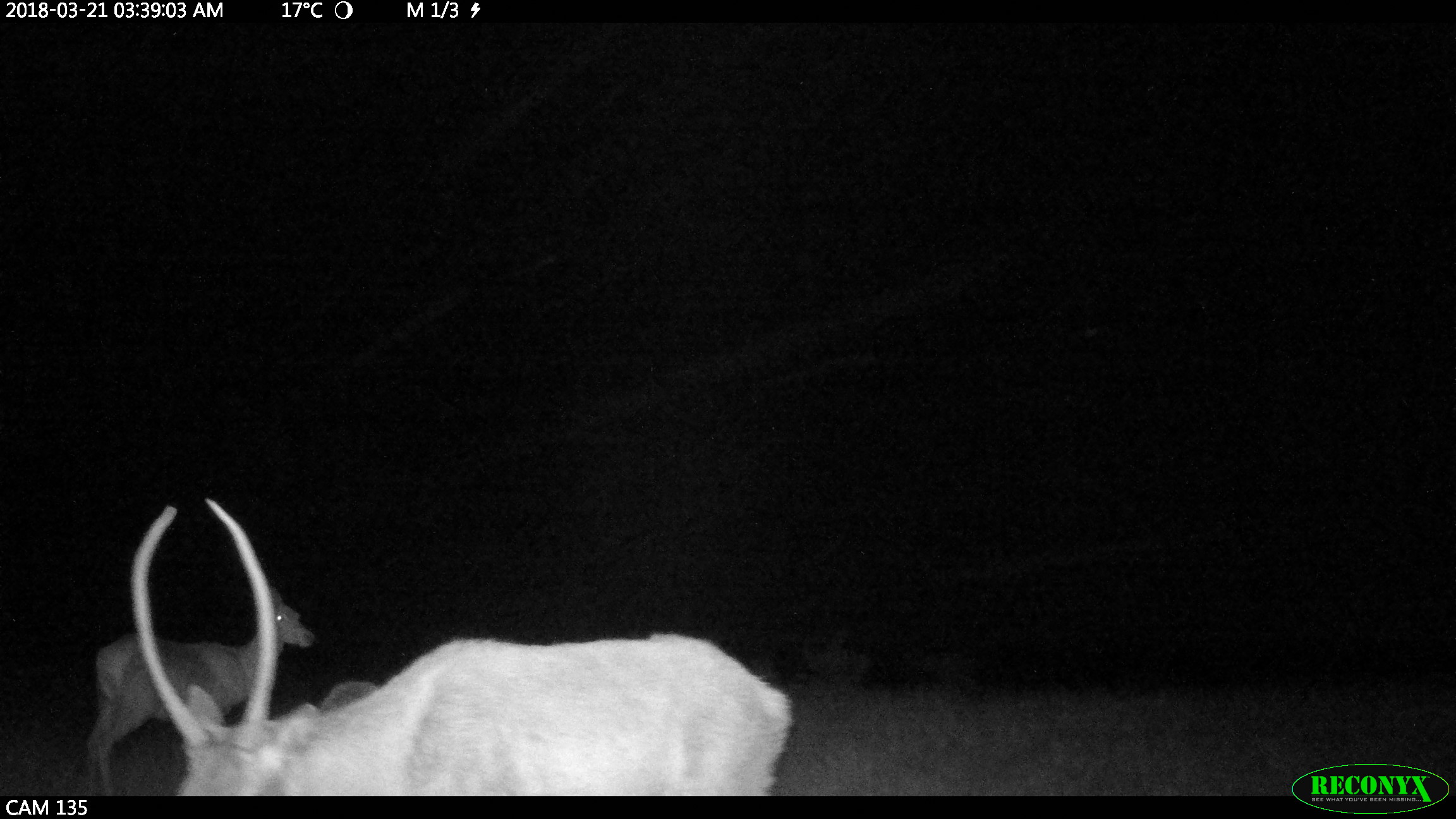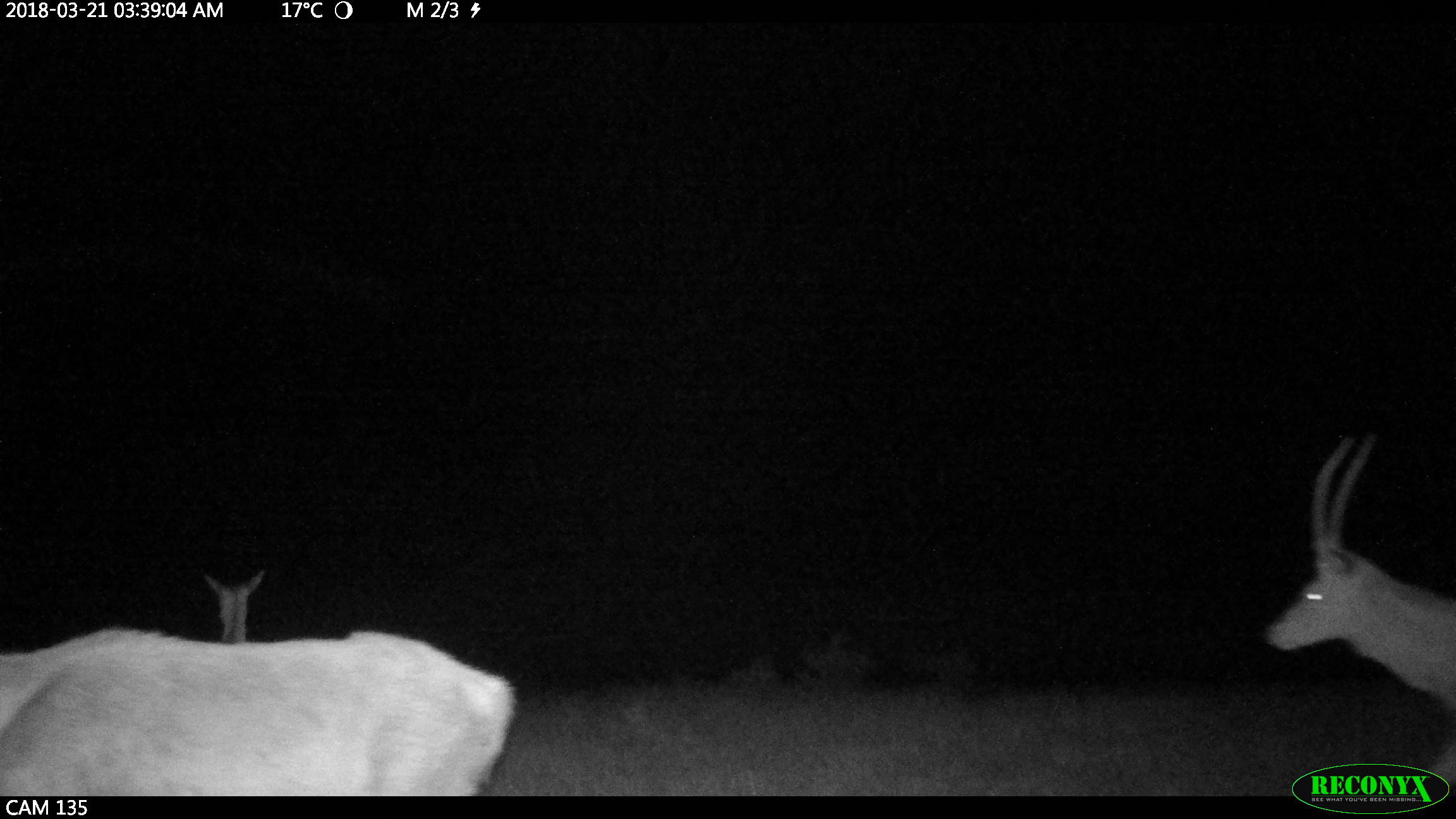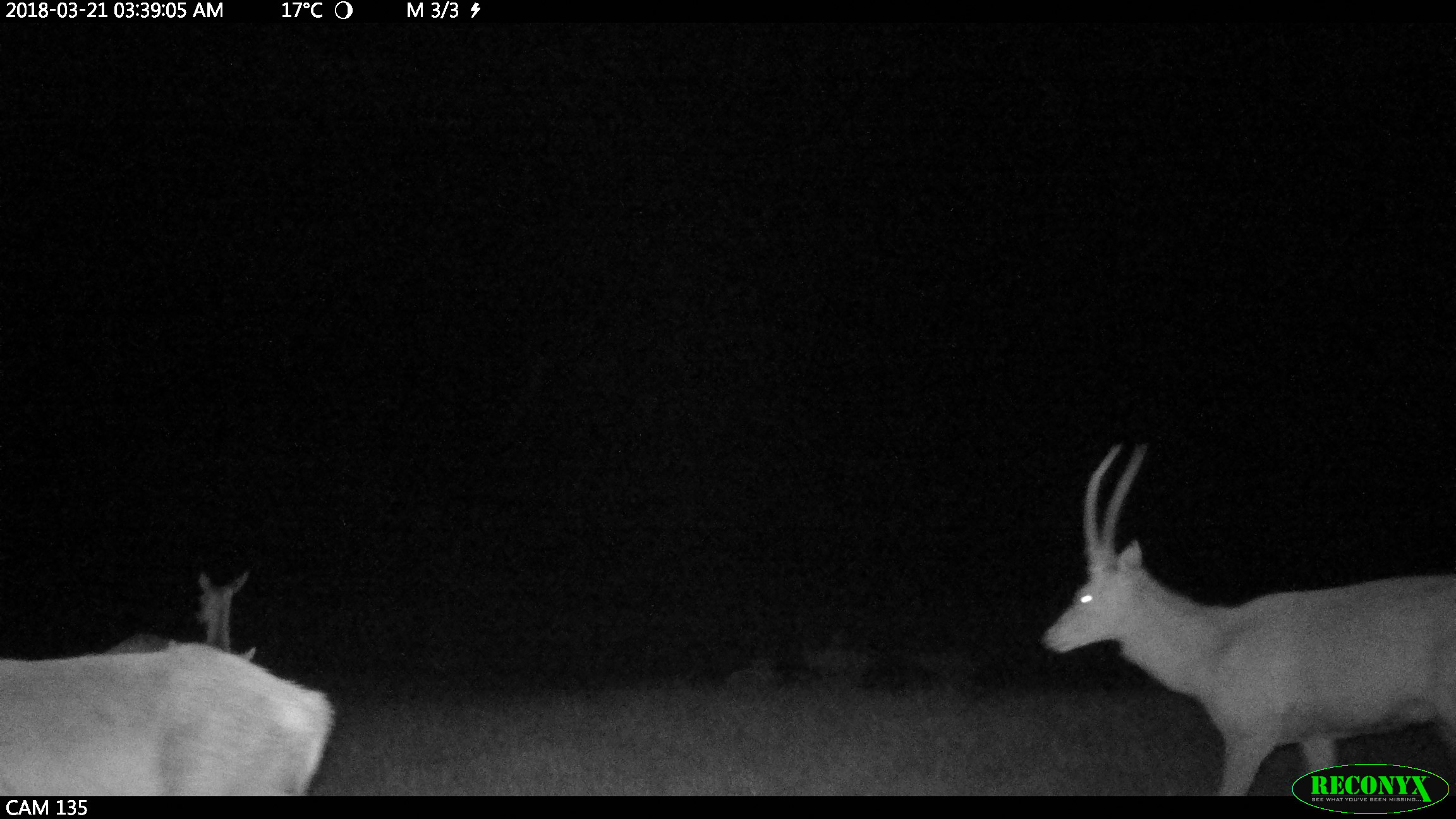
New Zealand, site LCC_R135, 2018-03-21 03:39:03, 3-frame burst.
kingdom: Animalia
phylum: Chordata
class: Mammalia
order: Artiodactyla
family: Cervidae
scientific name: Cervidae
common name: deer